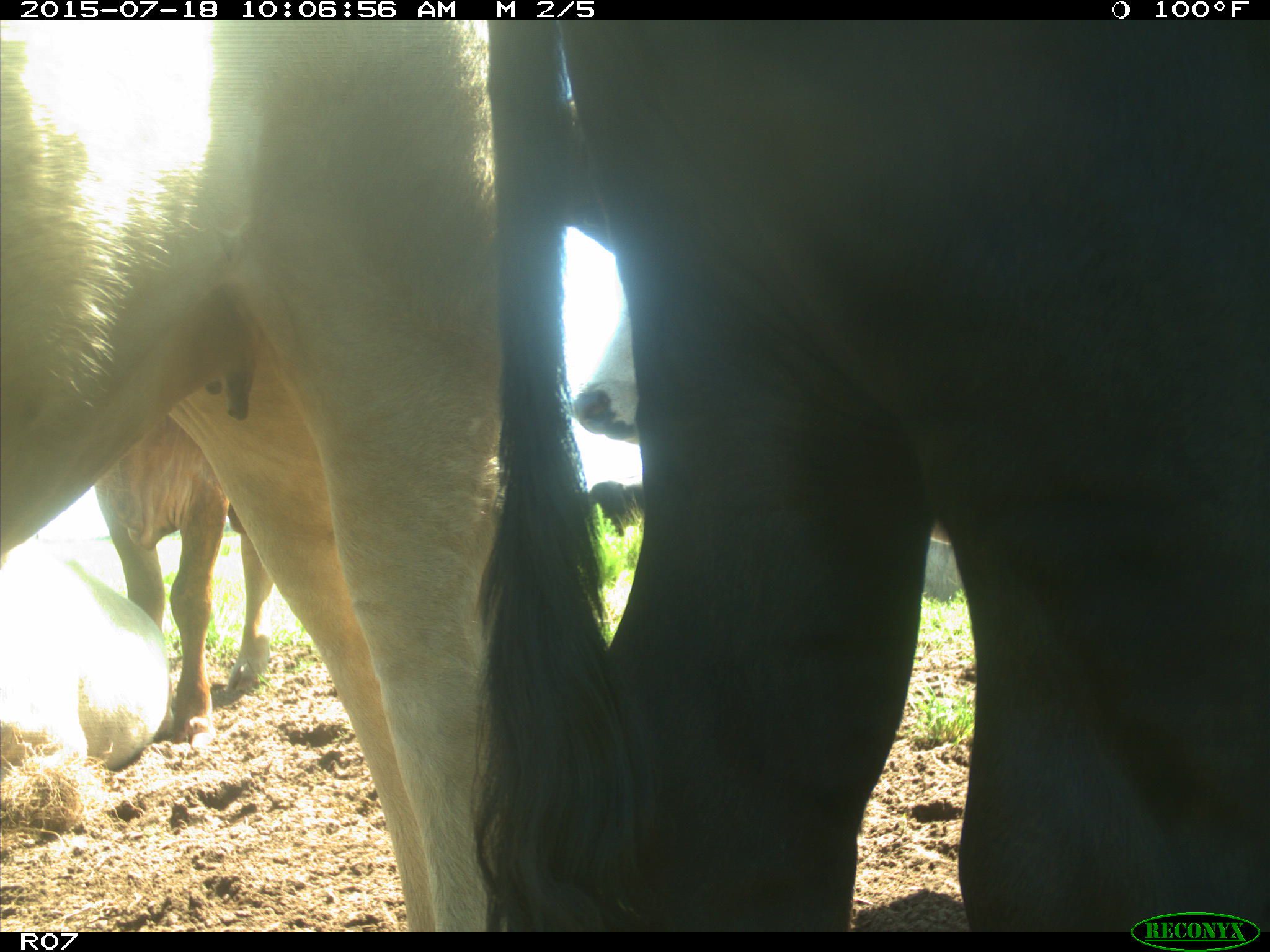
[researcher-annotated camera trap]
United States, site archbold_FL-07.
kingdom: Animalia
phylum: Chordata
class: Mammalia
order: Artiodactyla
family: Bovidae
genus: Bos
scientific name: Bos taurus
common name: domestic cow